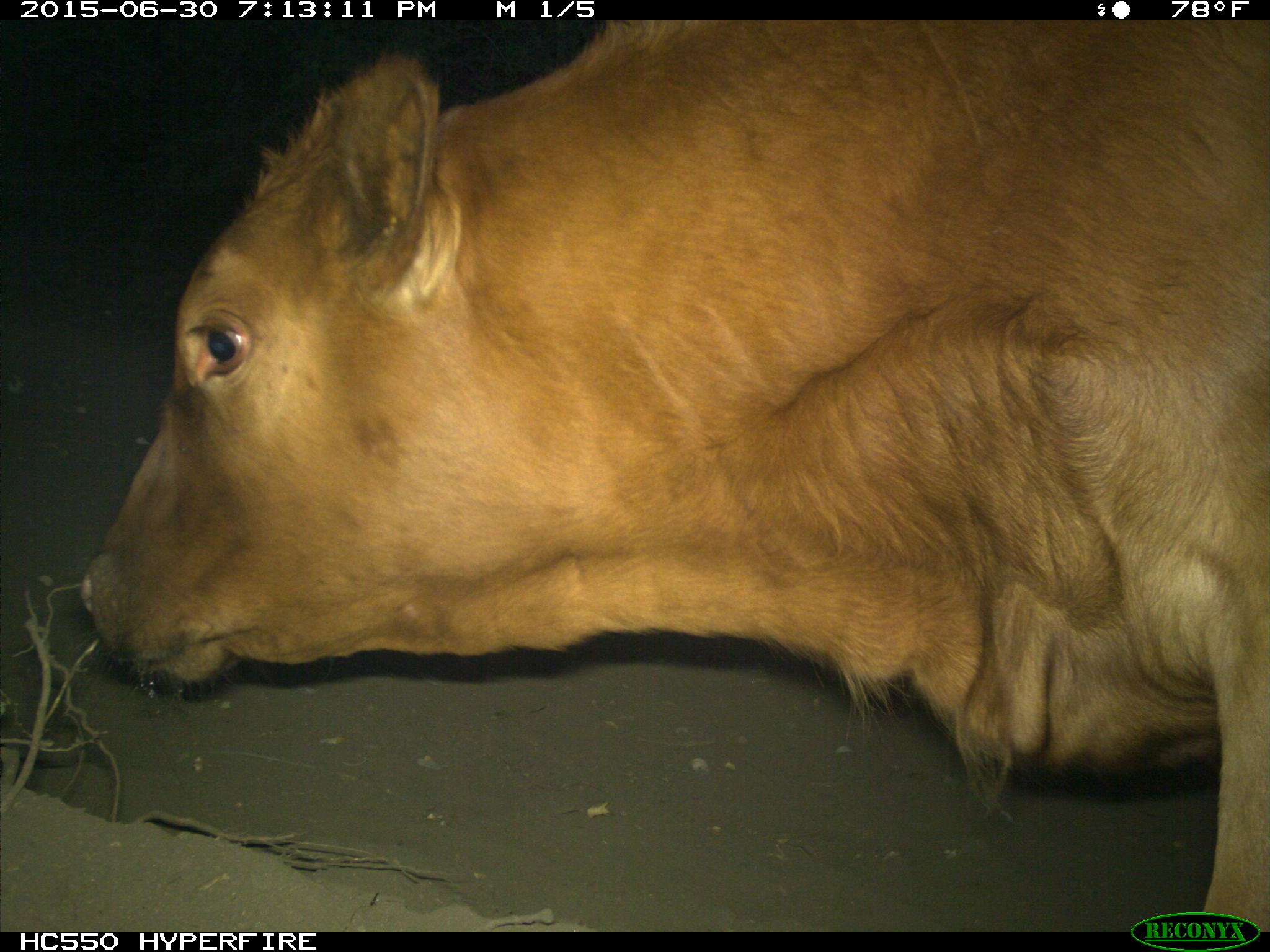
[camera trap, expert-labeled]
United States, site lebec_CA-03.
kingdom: Animalia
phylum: Chordata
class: Mammalia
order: Artiodactyla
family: Bovidae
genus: Bos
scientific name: Bos taurus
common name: domestic cow